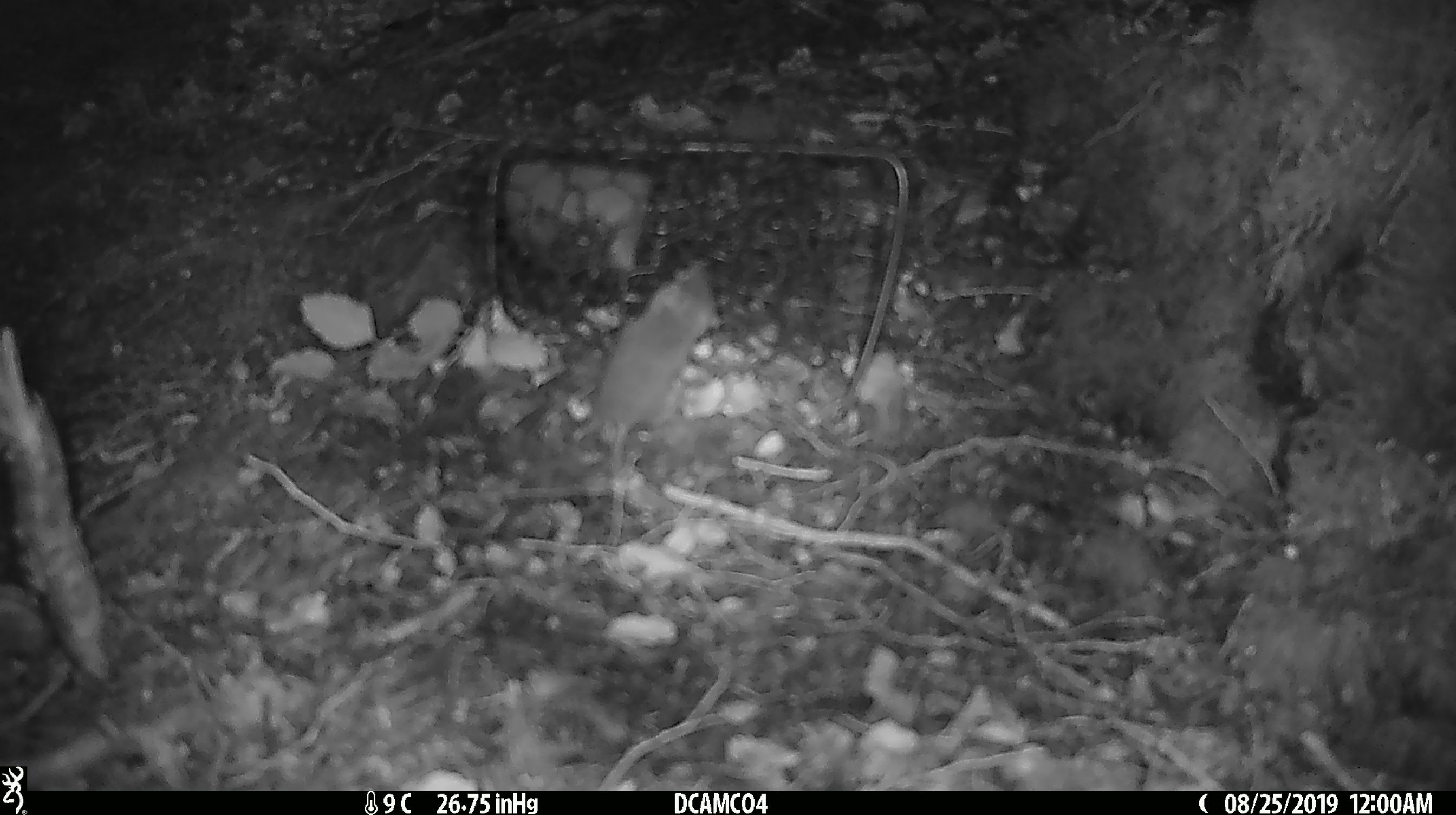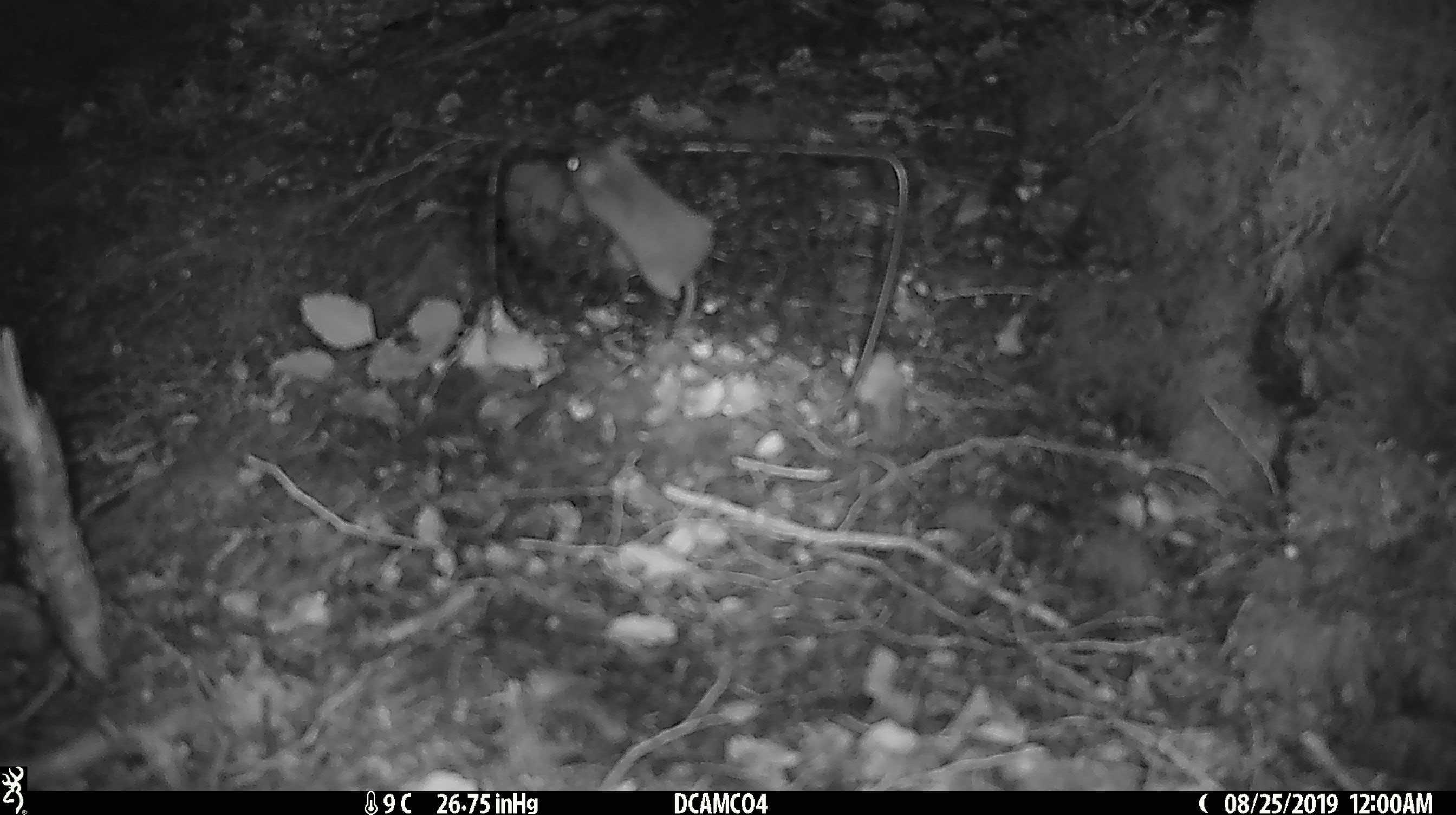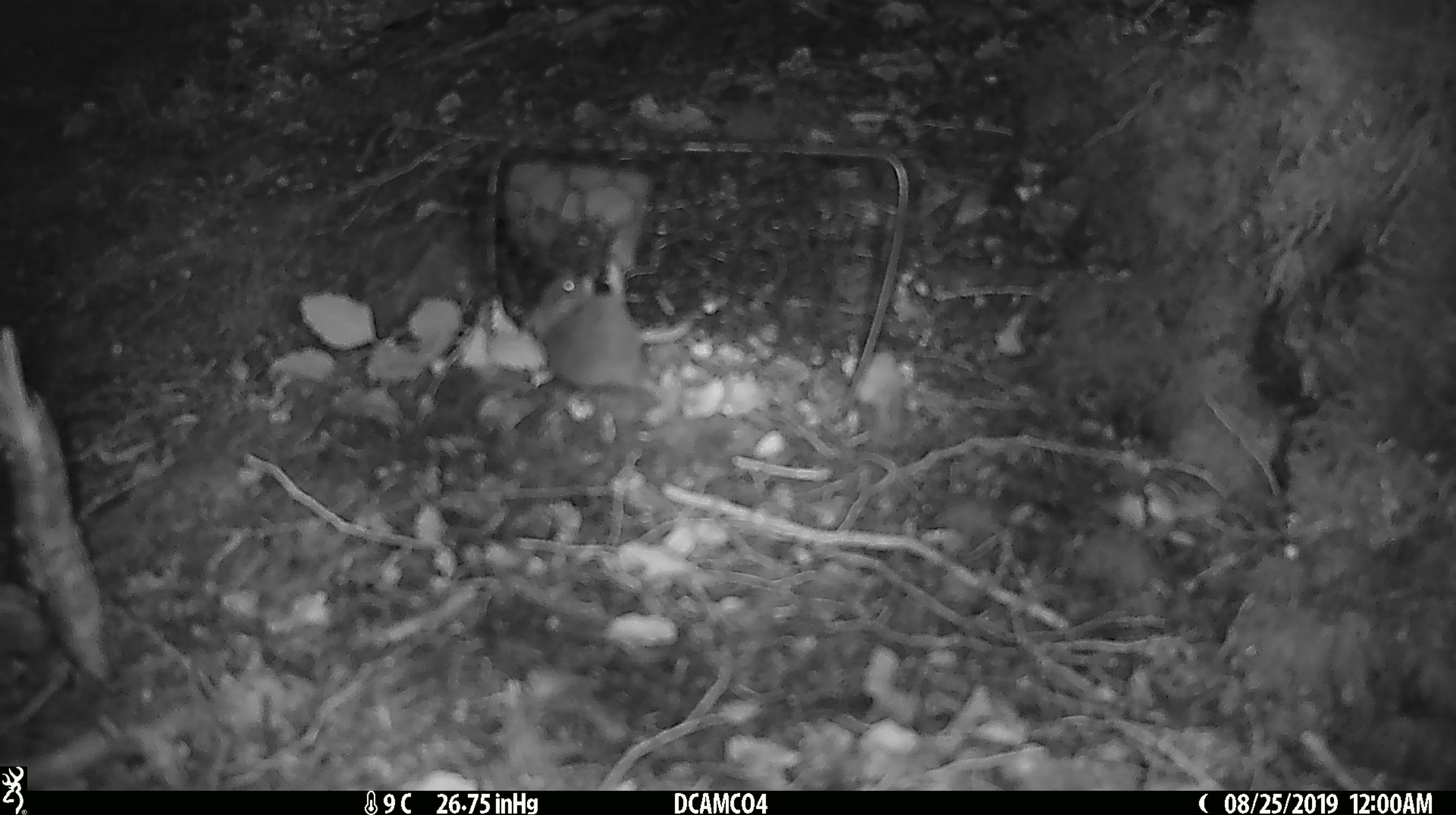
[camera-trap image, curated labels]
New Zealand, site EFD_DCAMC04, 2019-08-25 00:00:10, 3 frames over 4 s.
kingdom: Animalia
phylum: Chordata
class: Mammalia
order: Rodentia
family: Muridae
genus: Mus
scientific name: Mus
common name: mouse